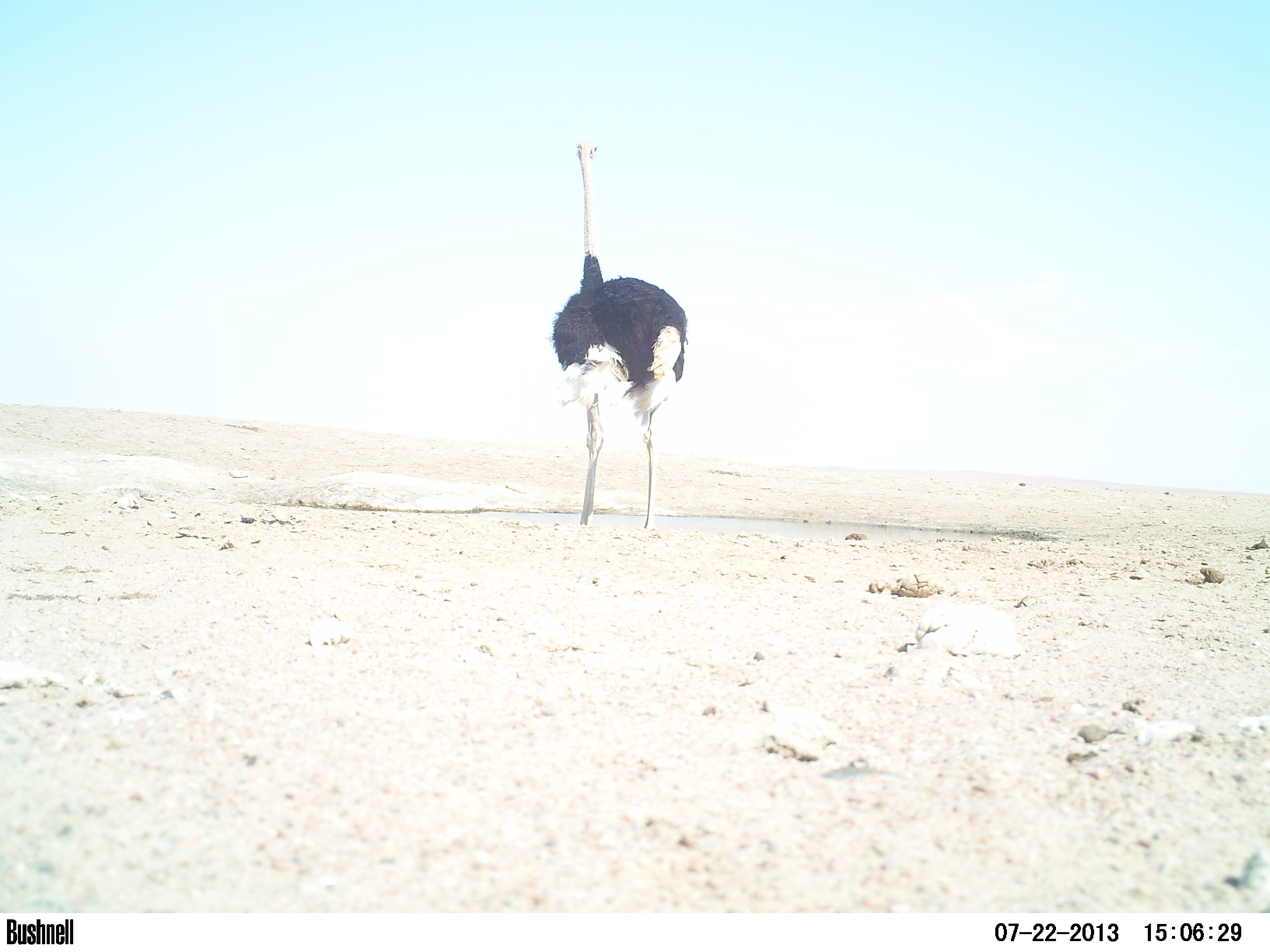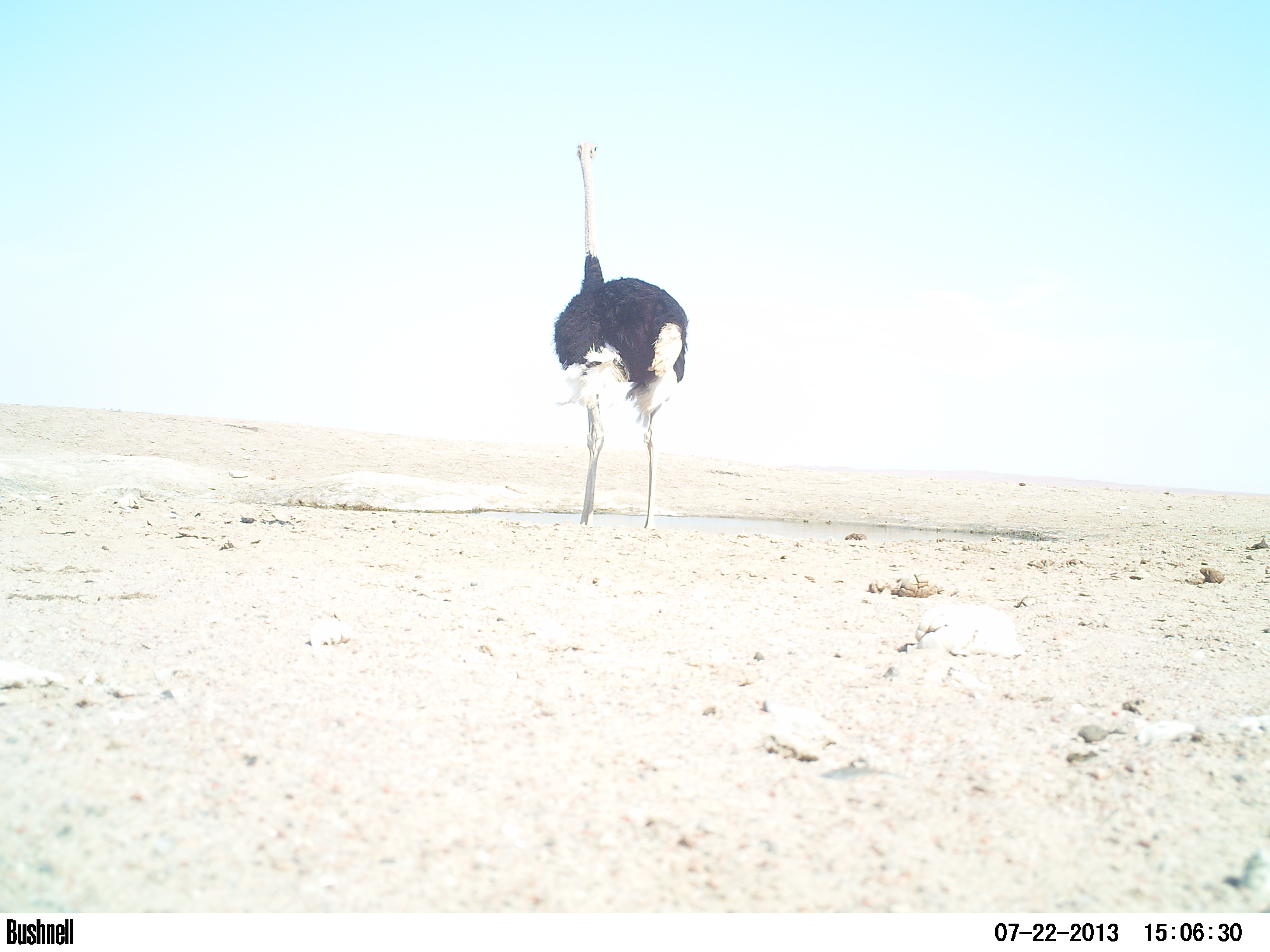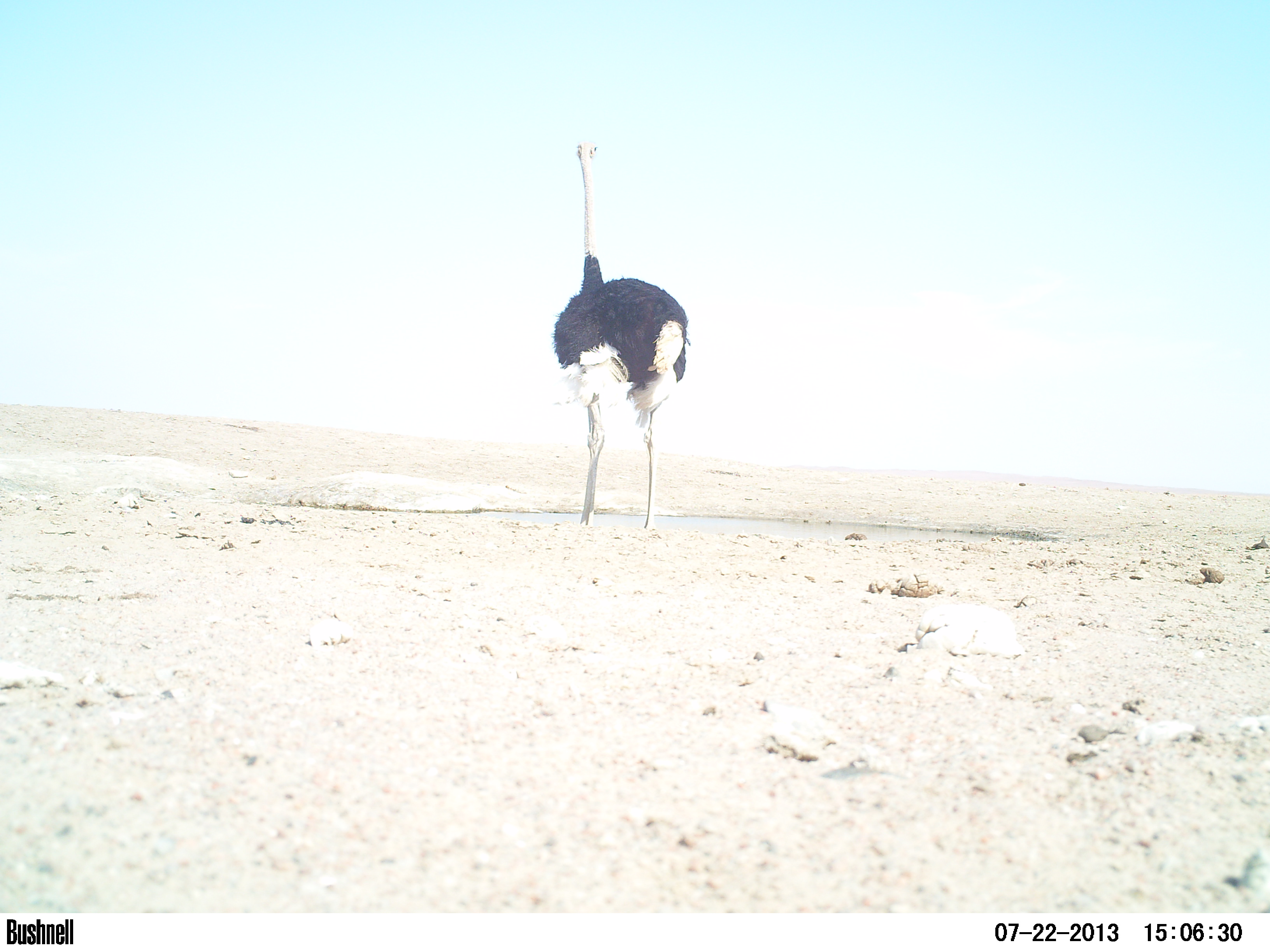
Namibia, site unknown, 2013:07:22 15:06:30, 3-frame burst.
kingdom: Animalia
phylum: Chordata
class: Aves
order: Struthioniformes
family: Struthionidae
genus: Struthio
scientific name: Struthio camelus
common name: common ostrich